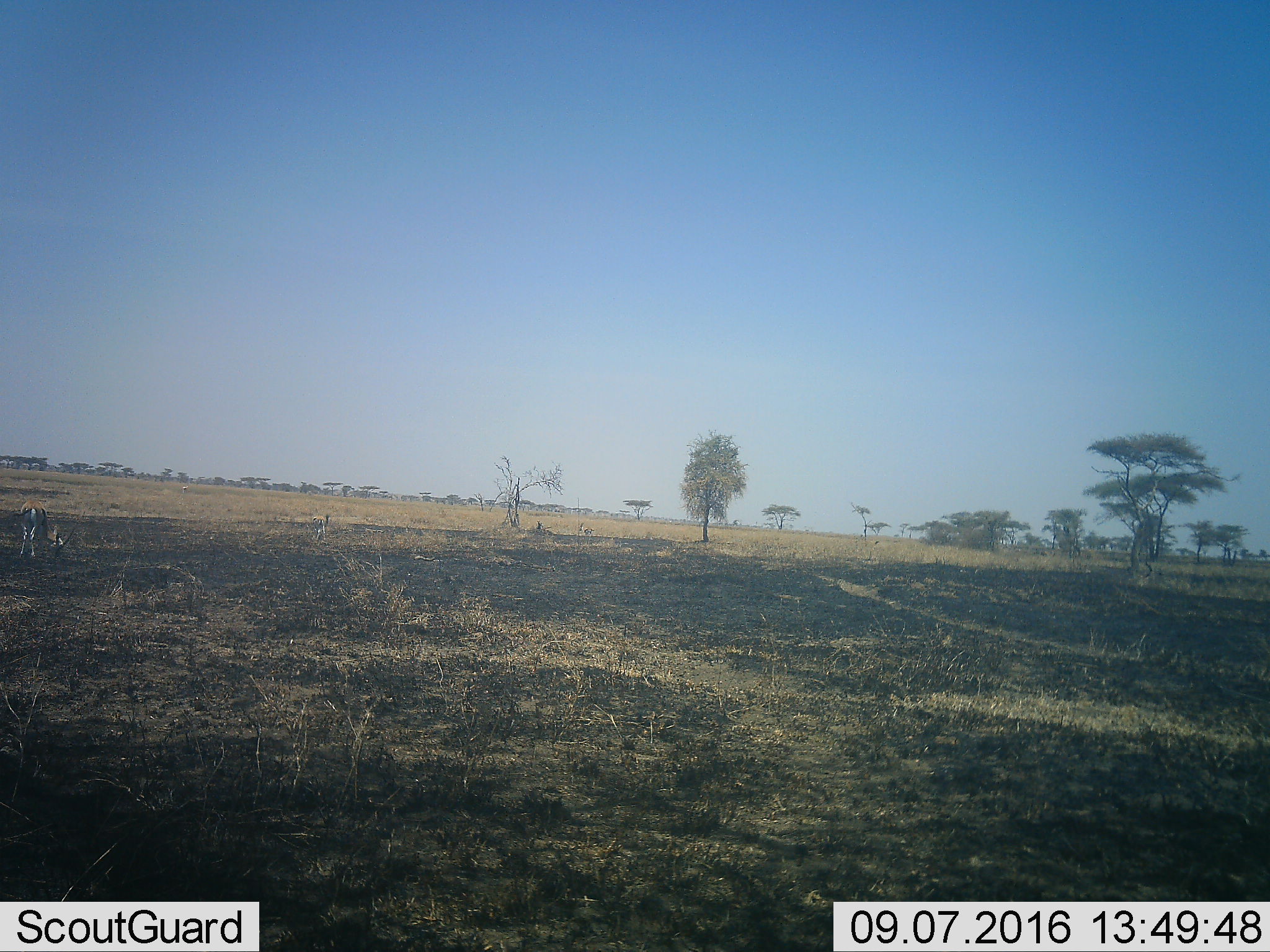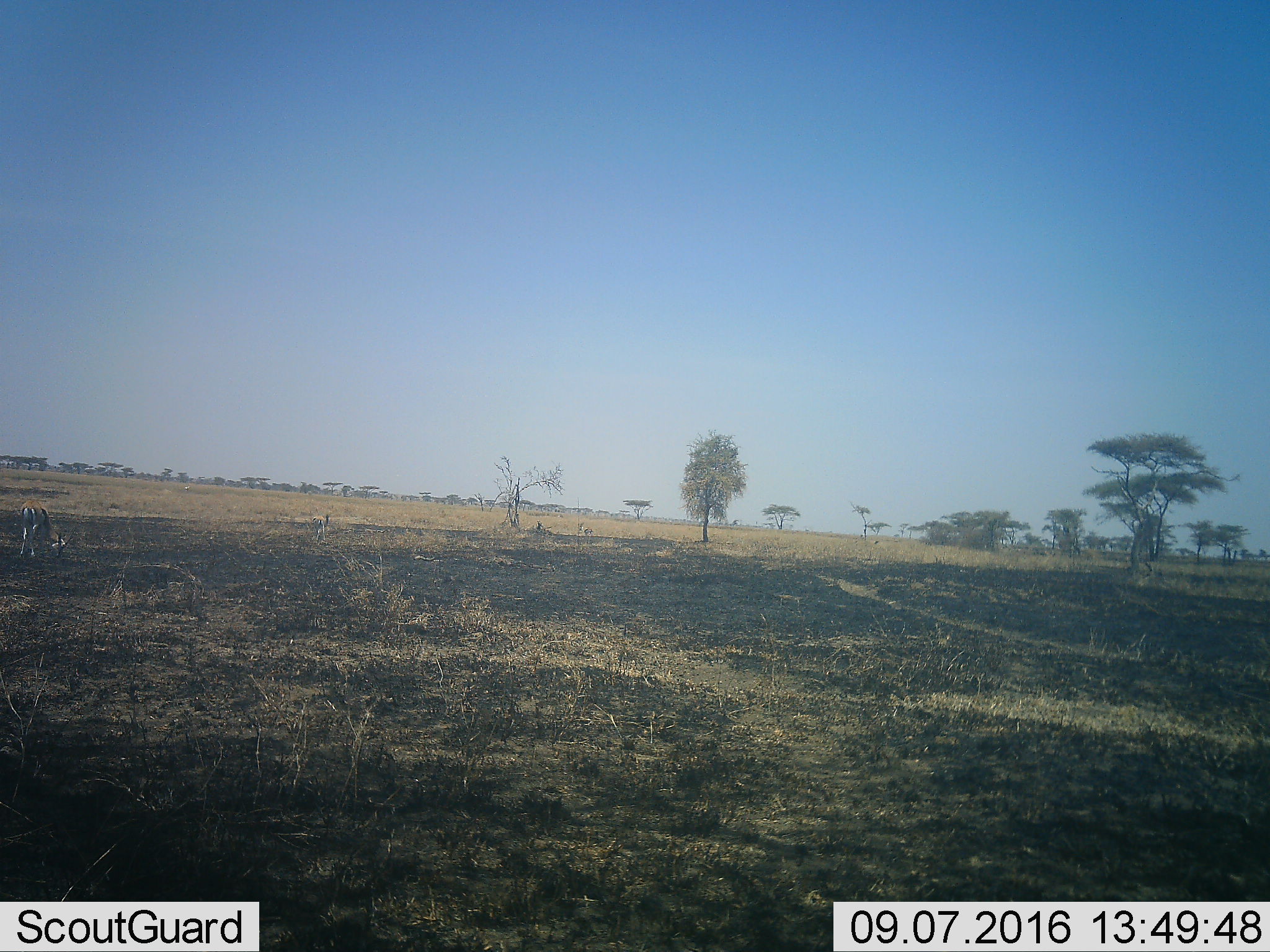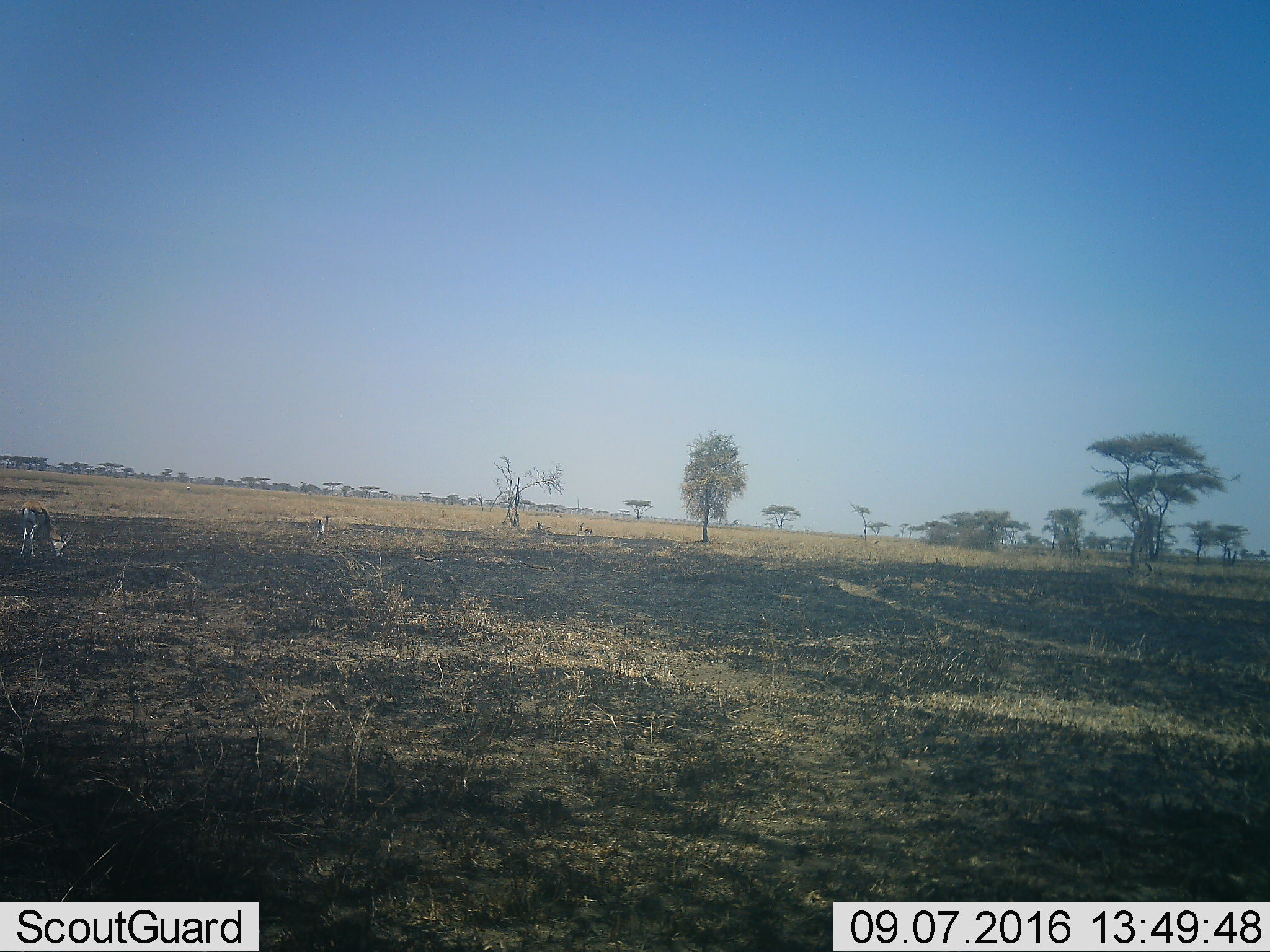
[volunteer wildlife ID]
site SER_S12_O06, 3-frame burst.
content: unidentified animal